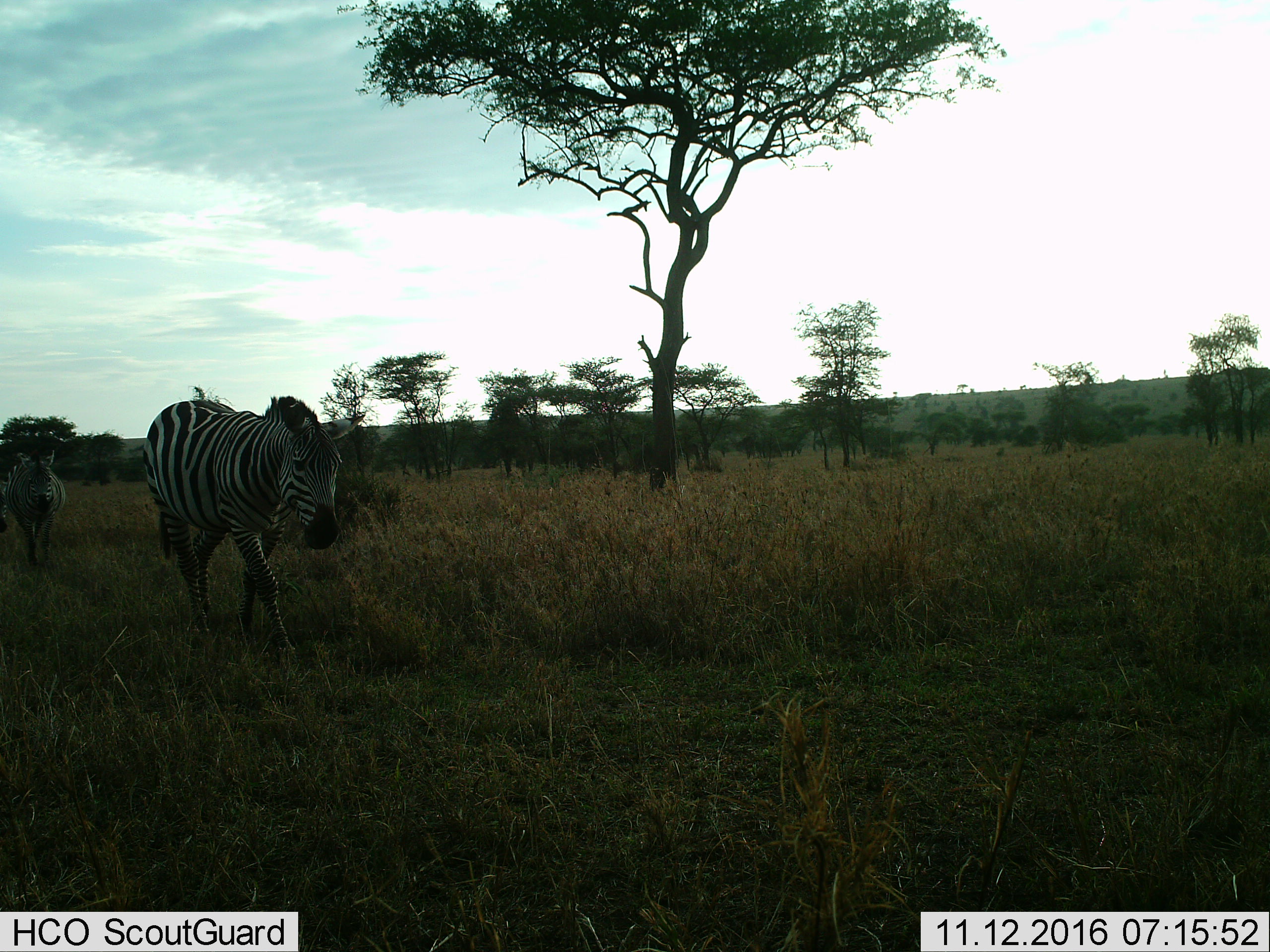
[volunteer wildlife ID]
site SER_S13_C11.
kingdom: Animalia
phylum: Chordata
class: Mammalia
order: Perissodactyla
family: Equidae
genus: Equus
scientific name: Equus quagga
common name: plains zebra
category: zebraplains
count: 2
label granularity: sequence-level